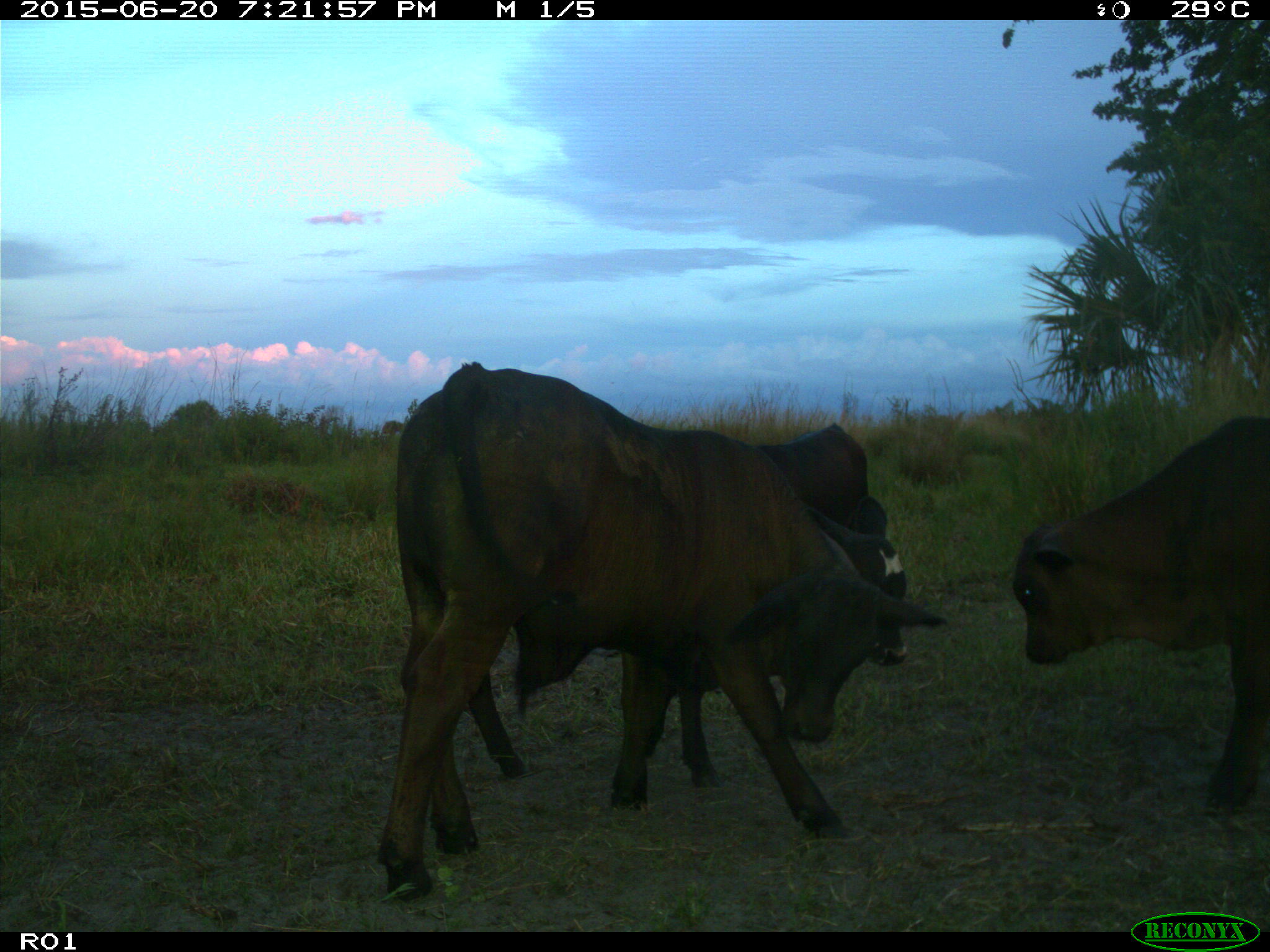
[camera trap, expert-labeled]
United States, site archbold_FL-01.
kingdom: Animalia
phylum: Chordata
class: Mammalia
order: Artiodactyla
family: Bovidae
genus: Bos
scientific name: Bos taurus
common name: domestic cow